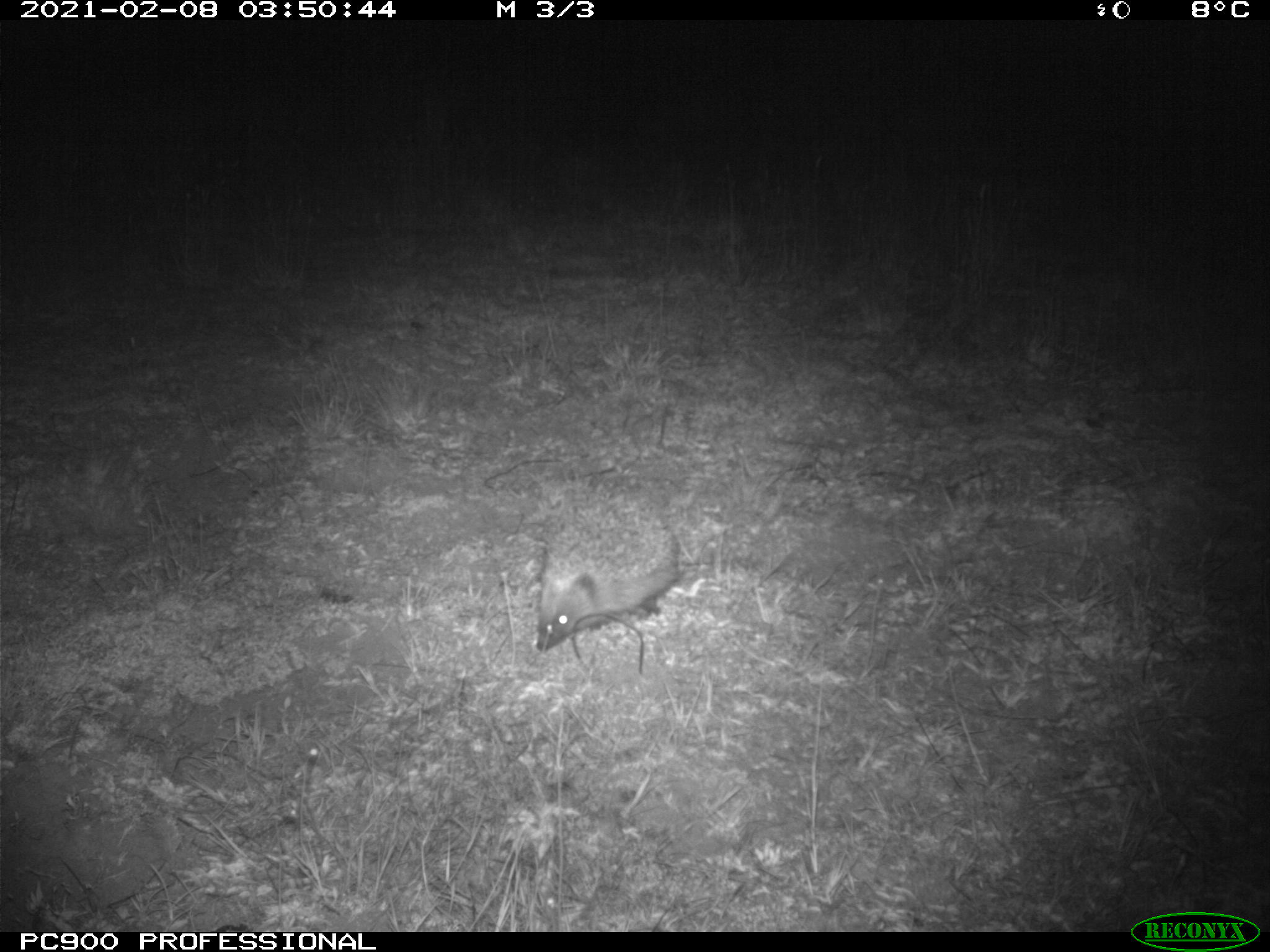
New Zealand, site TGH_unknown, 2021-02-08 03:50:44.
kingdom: Animalia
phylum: Chordata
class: Mammalia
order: Eulipotyphla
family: Erinaceidae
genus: Erinaceus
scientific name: Erinaceus europaeus europaeus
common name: european hedgehog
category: hedgehog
Hedgehog (european hedgehog) (Erinaceus europaeus europaeus).